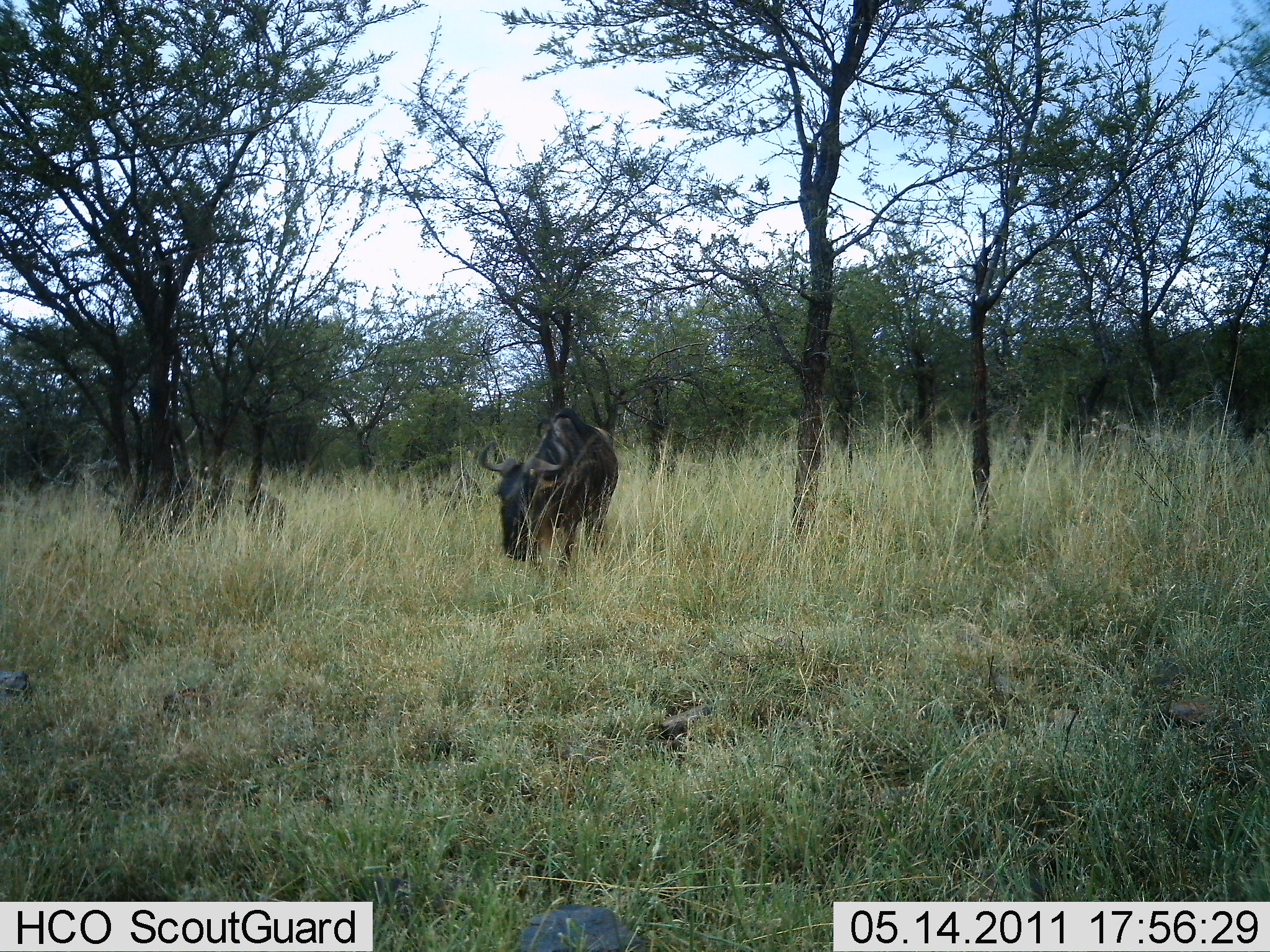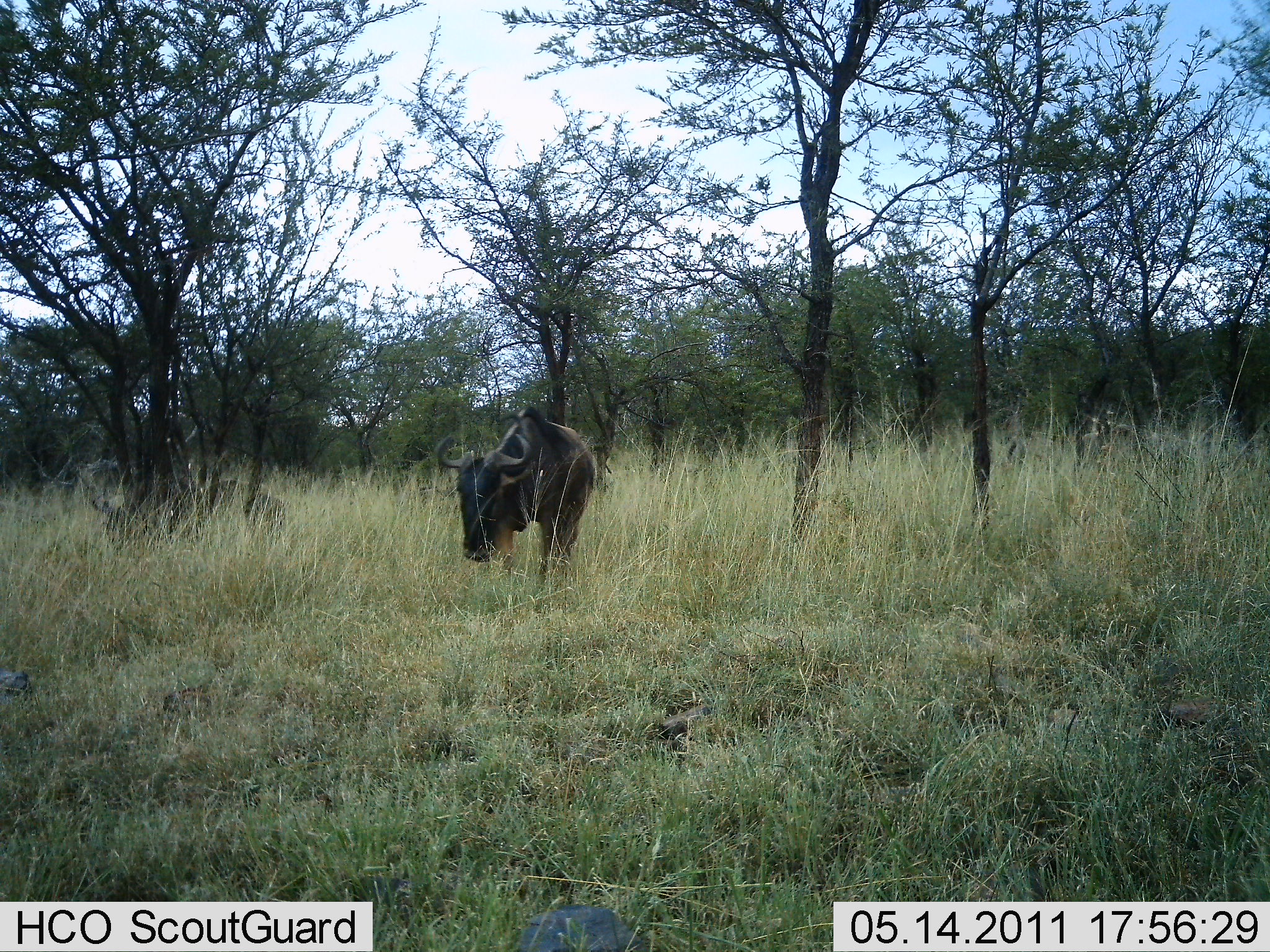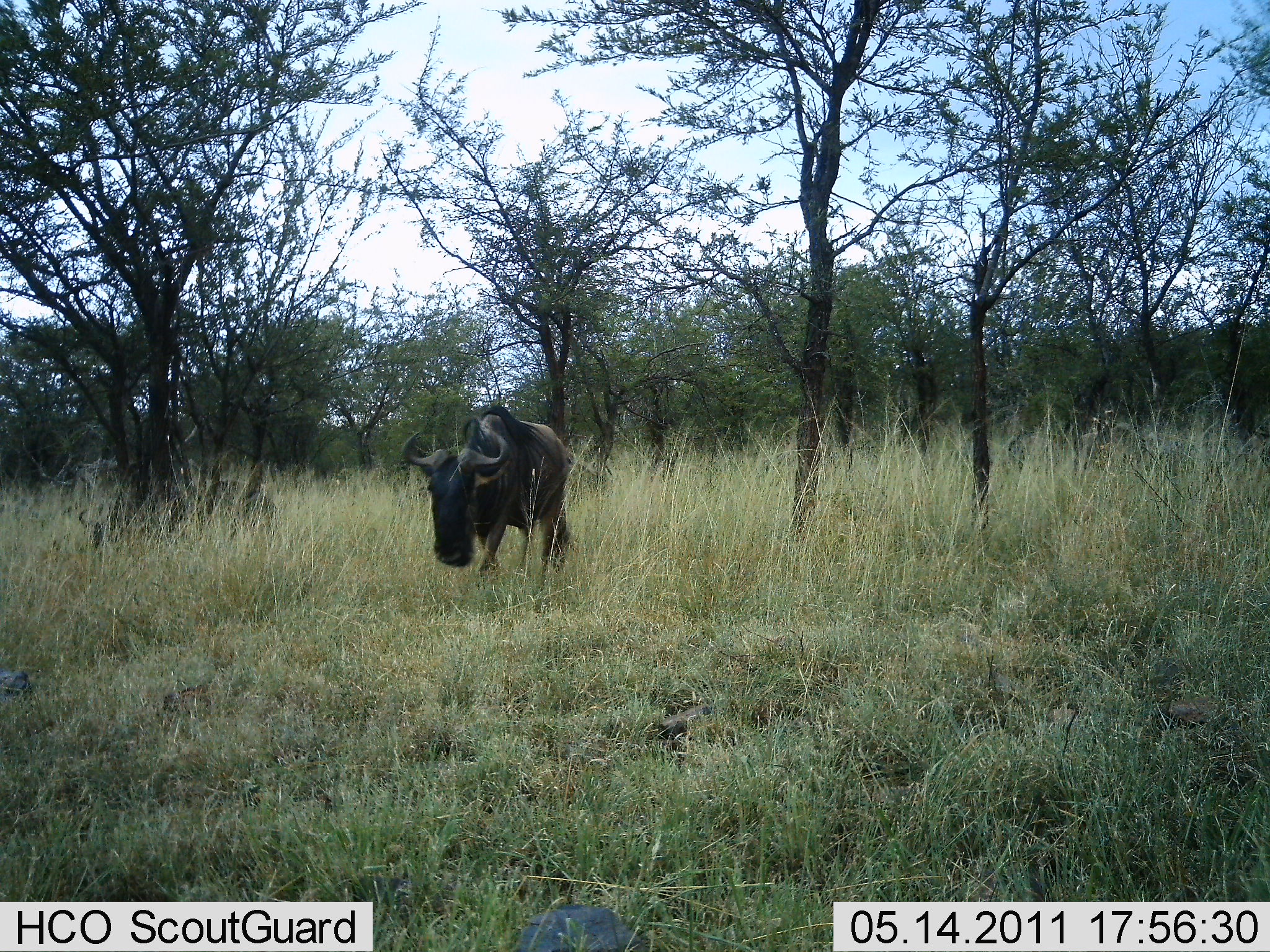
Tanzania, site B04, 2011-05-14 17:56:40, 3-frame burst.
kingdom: Animalia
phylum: Chordata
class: Mammalia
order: Artiodactyla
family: Bovidae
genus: Connochaetes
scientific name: Connochaetes taurinus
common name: blue wildebeest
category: wildebeest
Wildebeest (blue wildebeest) (Connochaetes taurinus), count 2. Behavior (volunteer vote fractions): standing 10%, resting 10%, moving 90%, interacting 0%. Young present (vote fraction): 0%. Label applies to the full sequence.